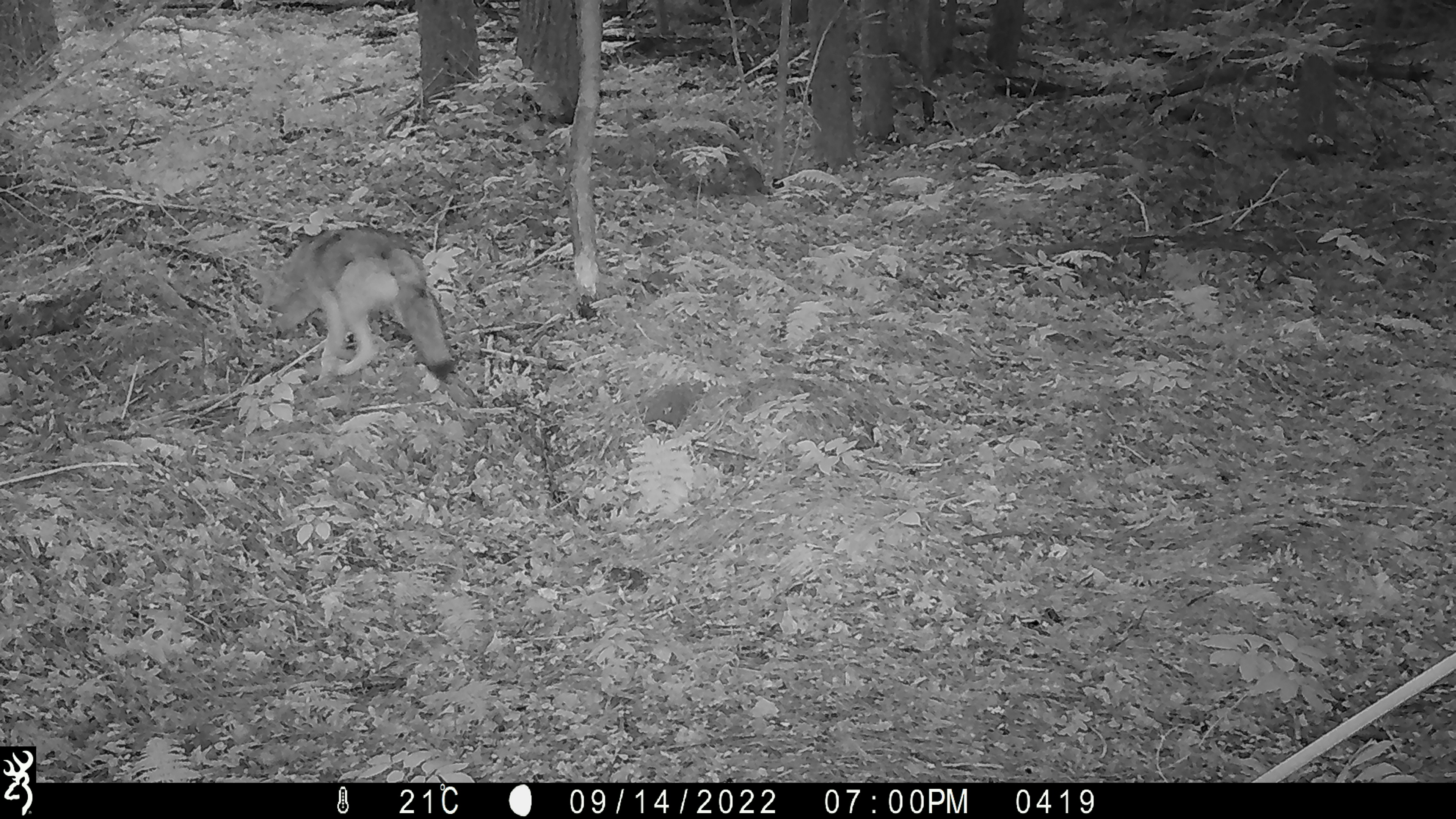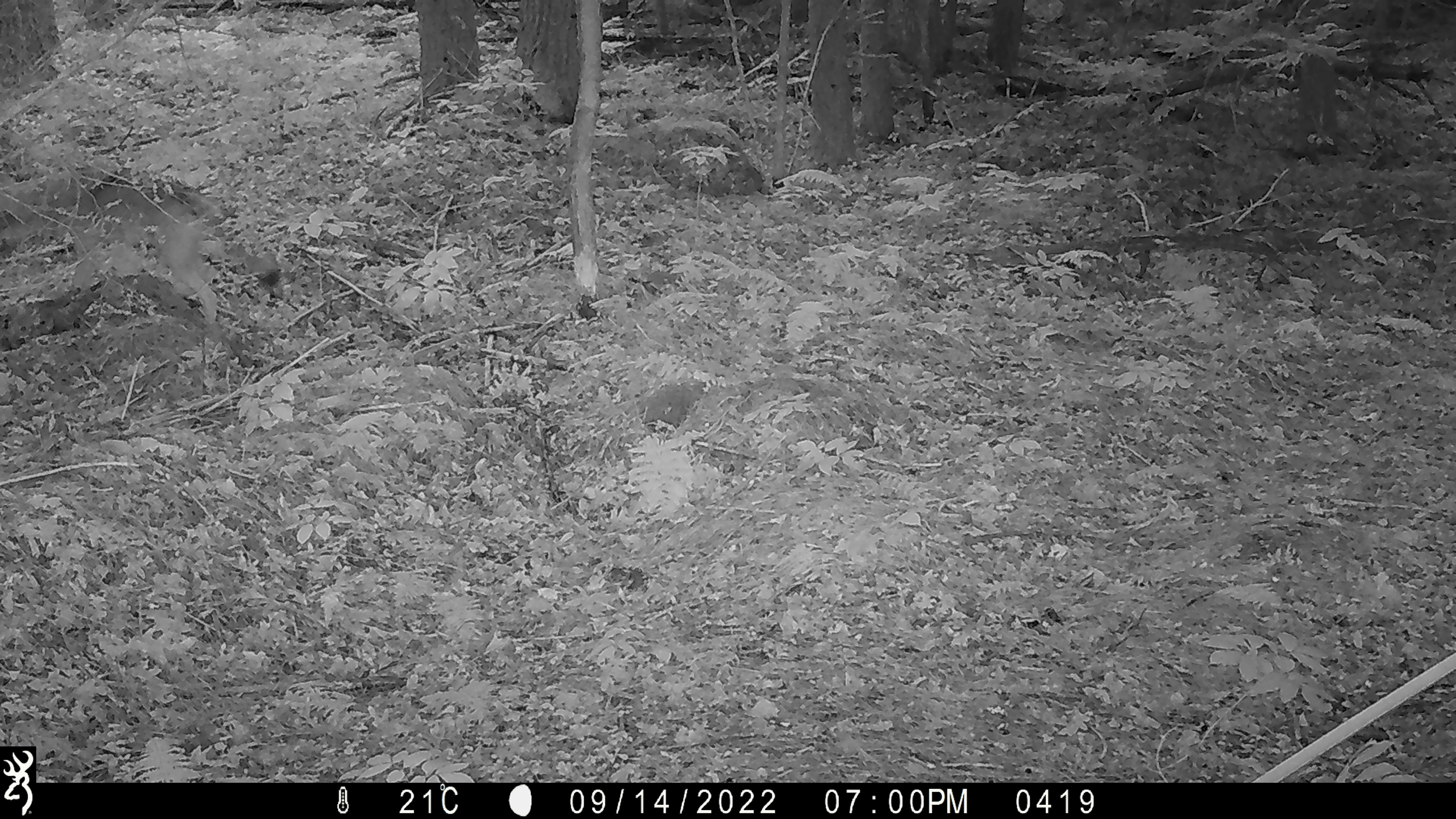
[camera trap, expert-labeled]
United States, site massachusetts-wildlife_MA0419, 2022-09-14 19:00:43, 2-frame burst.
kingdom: Animalia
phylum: Chordata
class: Mammalia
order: Carnivora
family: Canidae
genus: Canis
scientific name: Canis latrans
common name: coyote